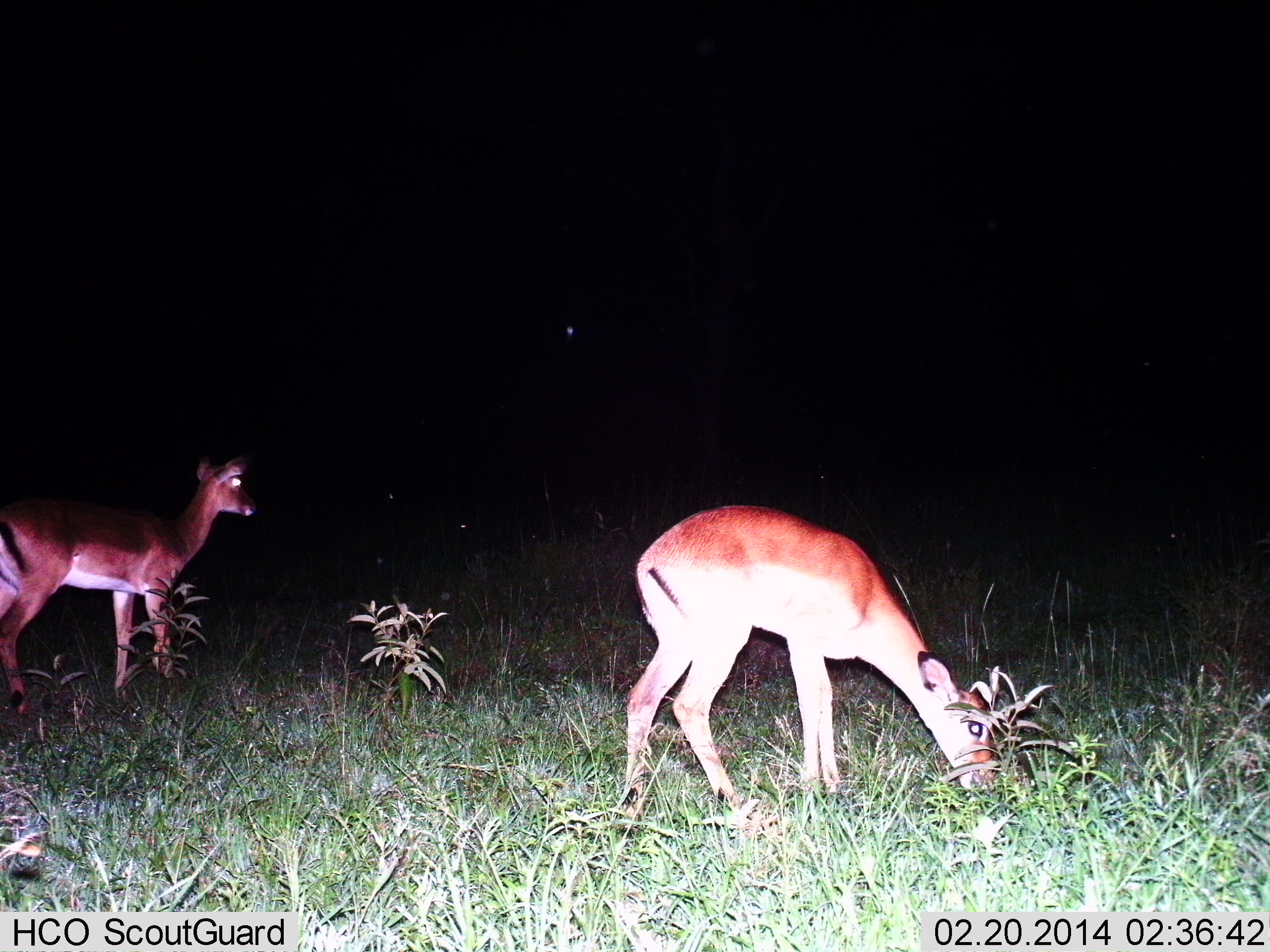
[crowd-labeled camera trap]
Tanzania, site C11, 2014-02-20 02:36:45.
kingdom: Animalia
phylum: Chordata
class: Mammalia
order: Artiodactyla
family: Bovidae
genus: Aepyceros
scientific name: Aepyceros melampus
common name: impala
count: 2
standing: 80%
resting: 0%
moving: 0%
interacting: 0%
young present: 0%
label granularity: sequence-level